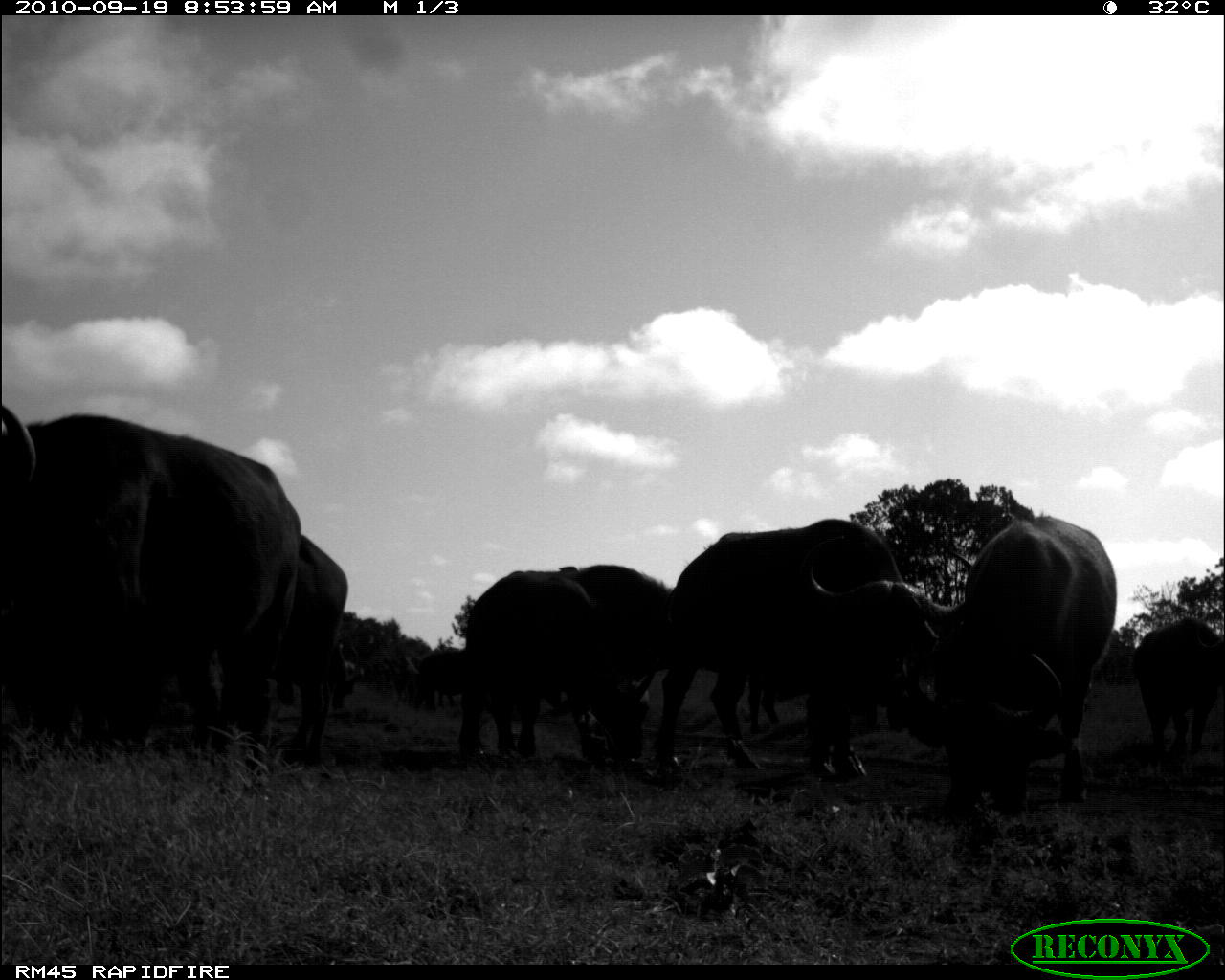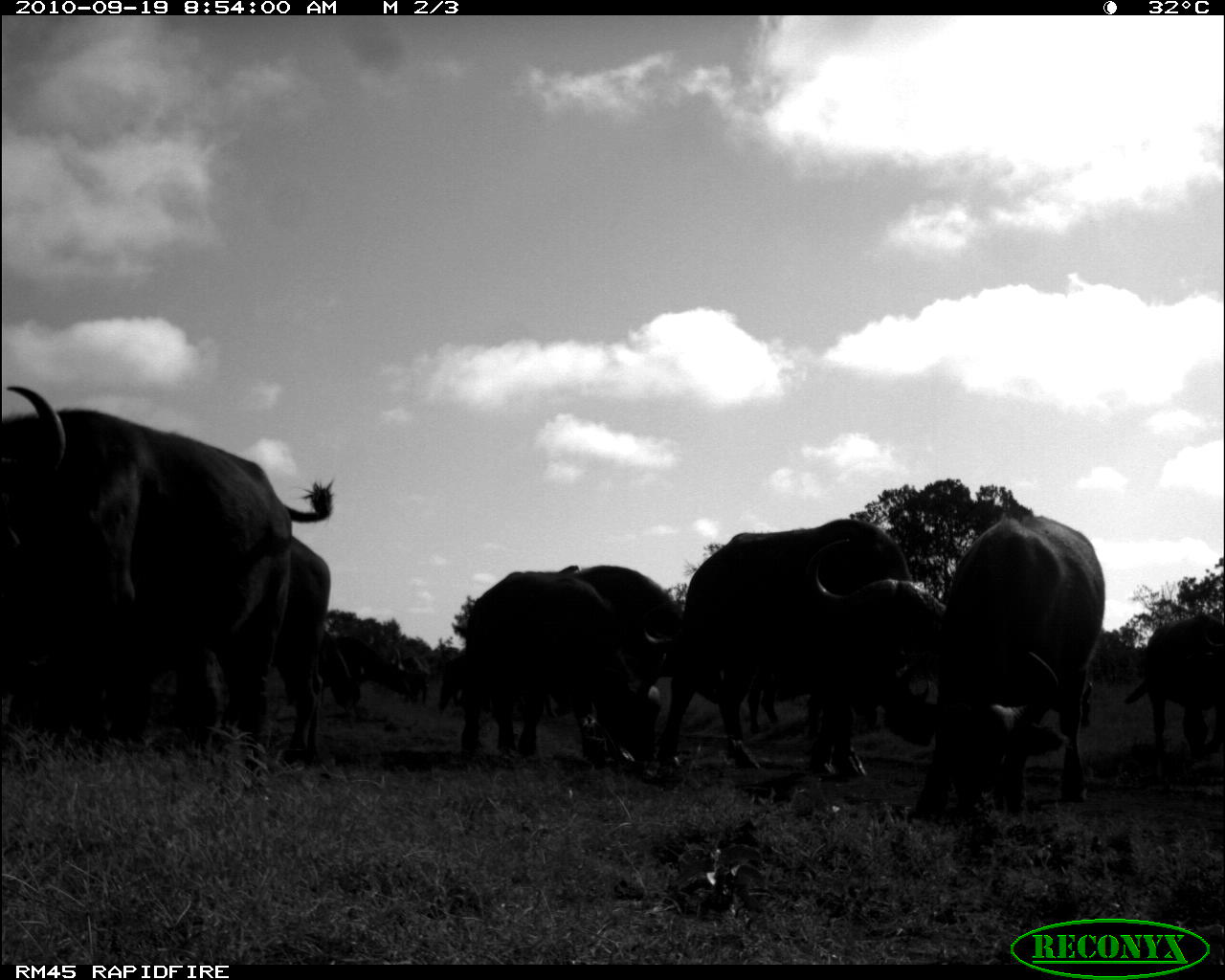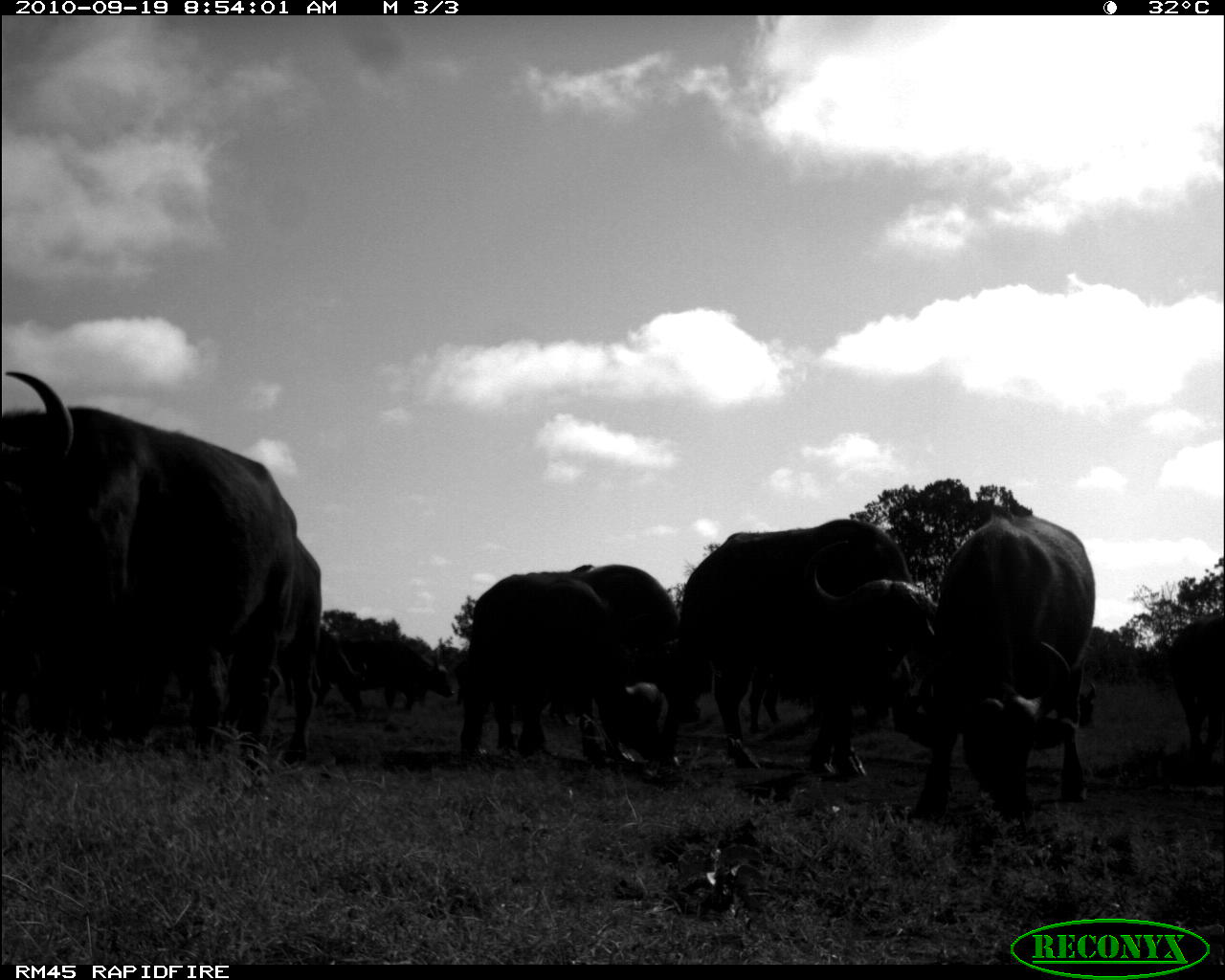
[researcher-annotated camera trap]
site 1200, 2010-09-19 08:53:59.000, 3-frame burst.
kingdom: Animalia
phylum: Chordata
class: Mammalia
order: Artiodactyla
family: Bovidae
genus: Syncerus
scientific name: Syncerus caffer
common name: african buffalo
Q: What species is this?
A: Syncerus caffer (african buffalo).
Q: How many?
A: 10.